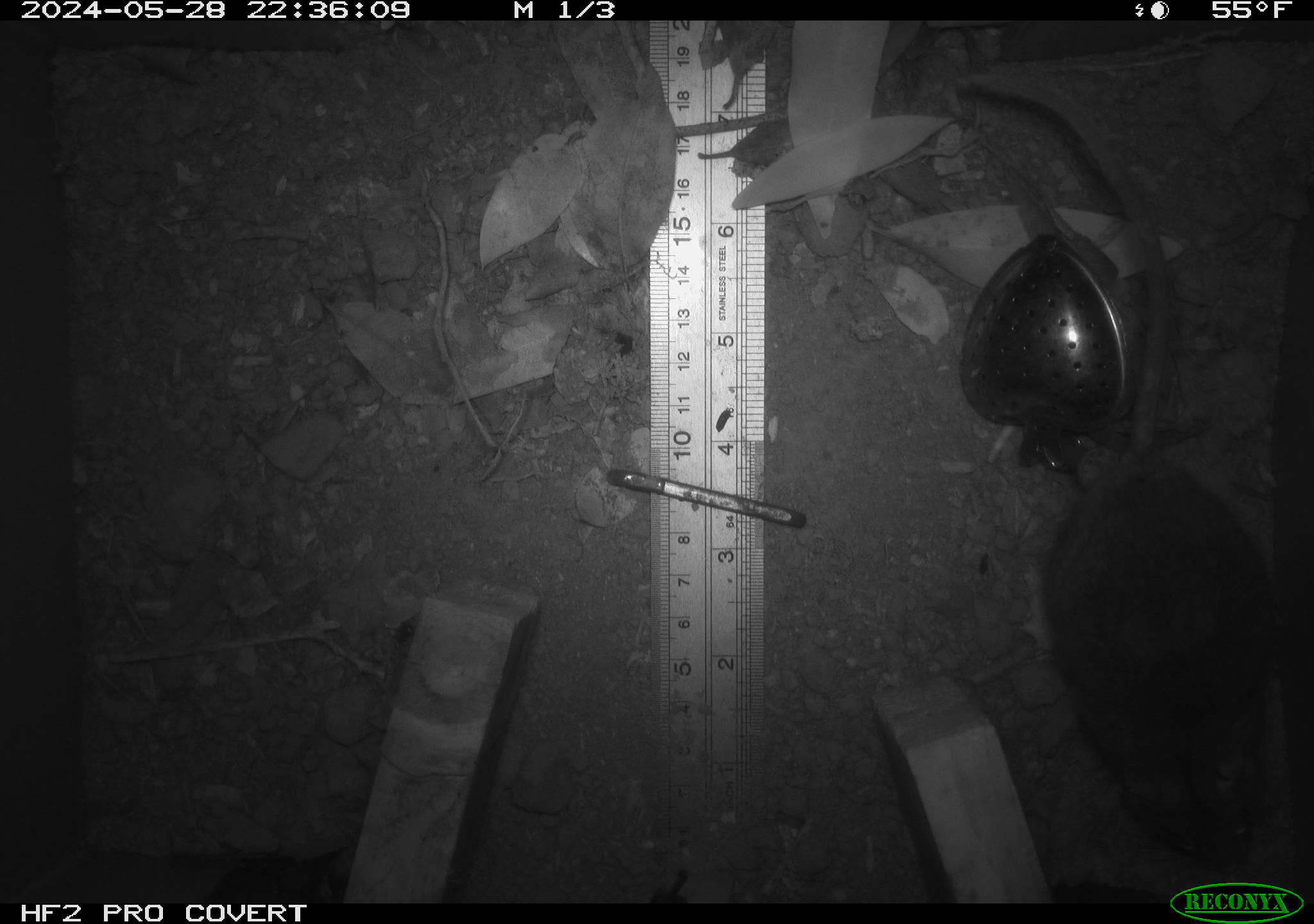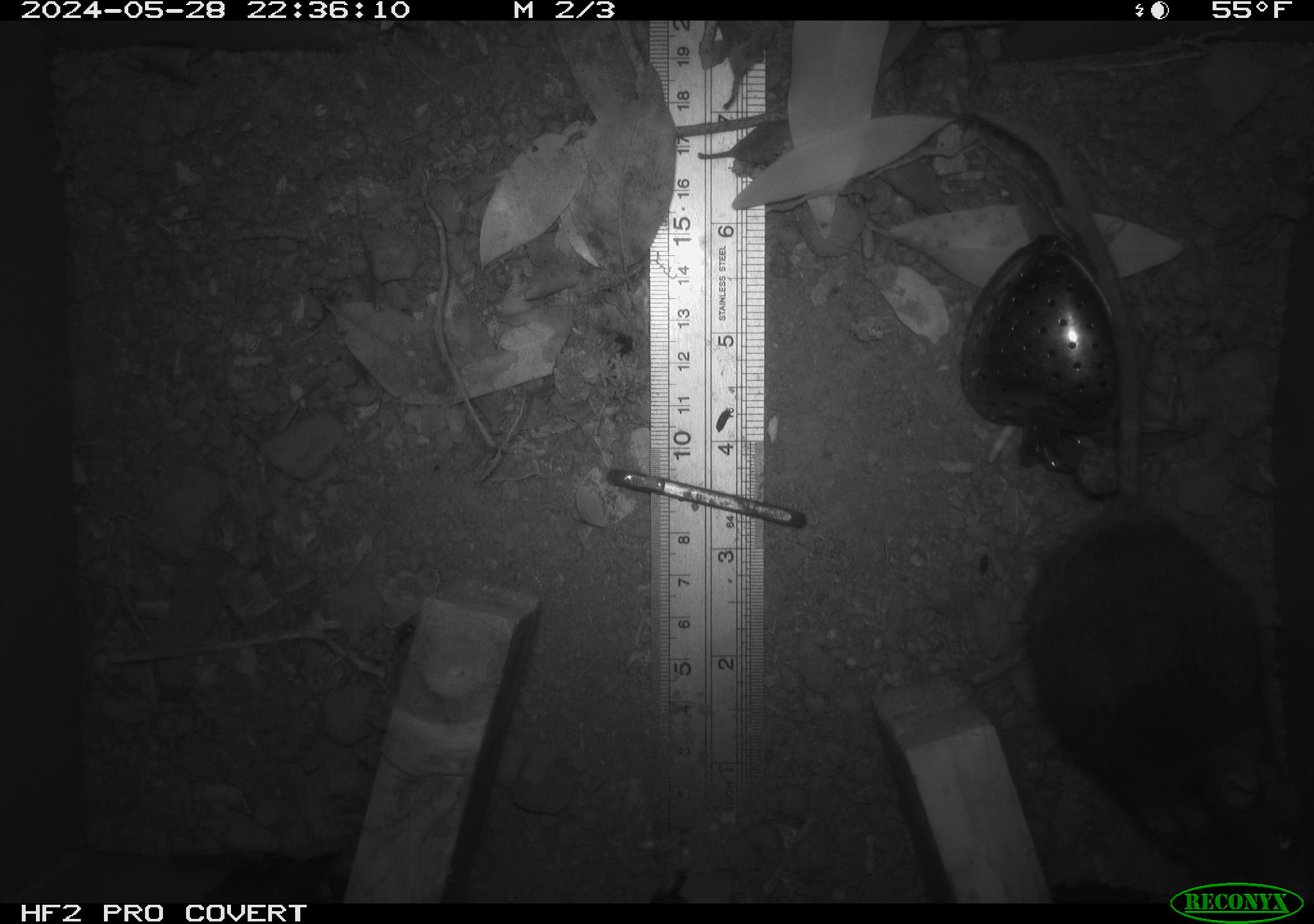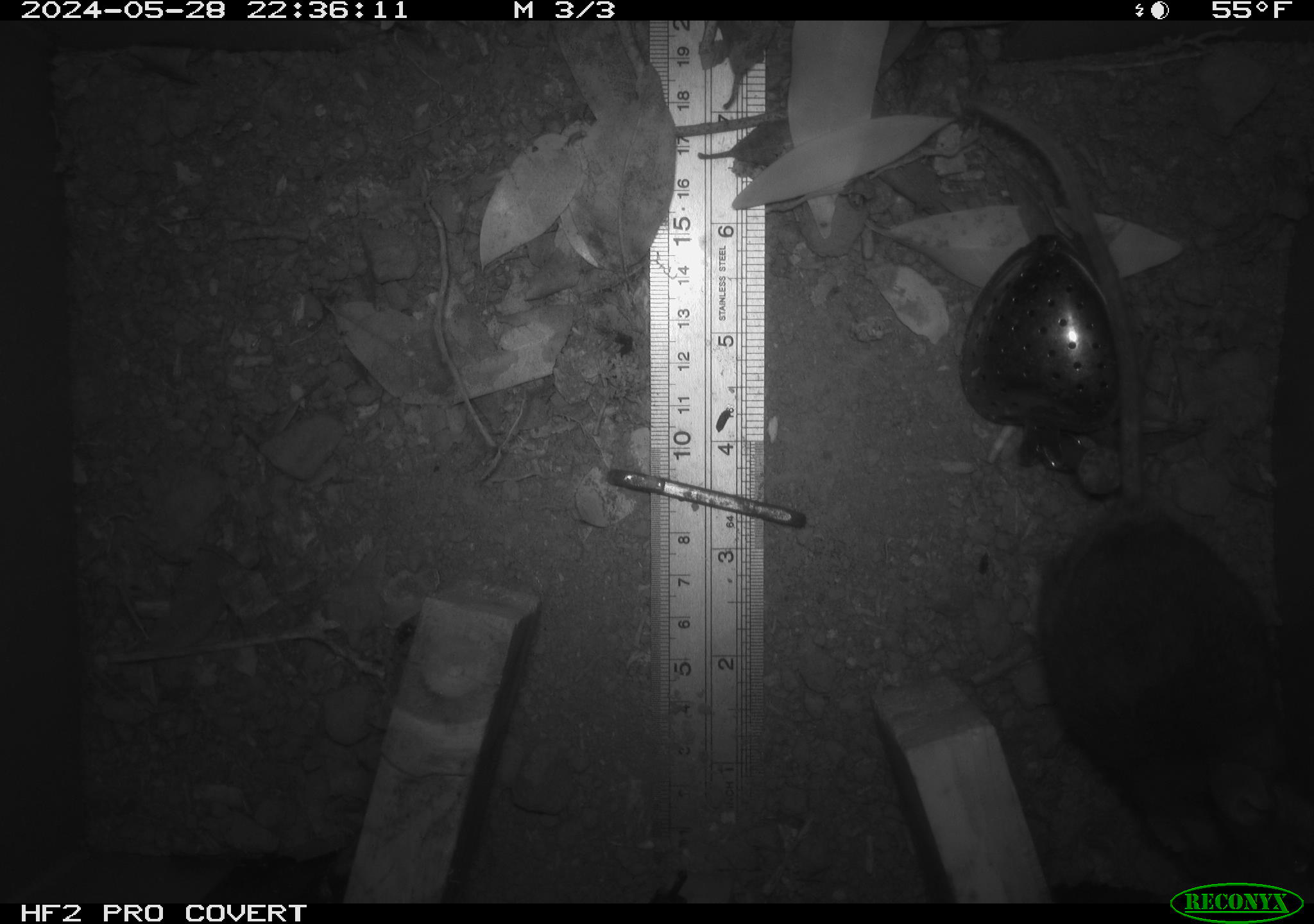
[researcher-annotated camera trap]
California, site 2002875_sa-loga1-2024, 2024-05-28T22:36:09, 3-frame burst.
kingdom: Animalia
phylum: Chordata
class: Mammalia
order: Rodentia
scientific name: Rodentia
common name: rodent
Rodent (Rodentia).